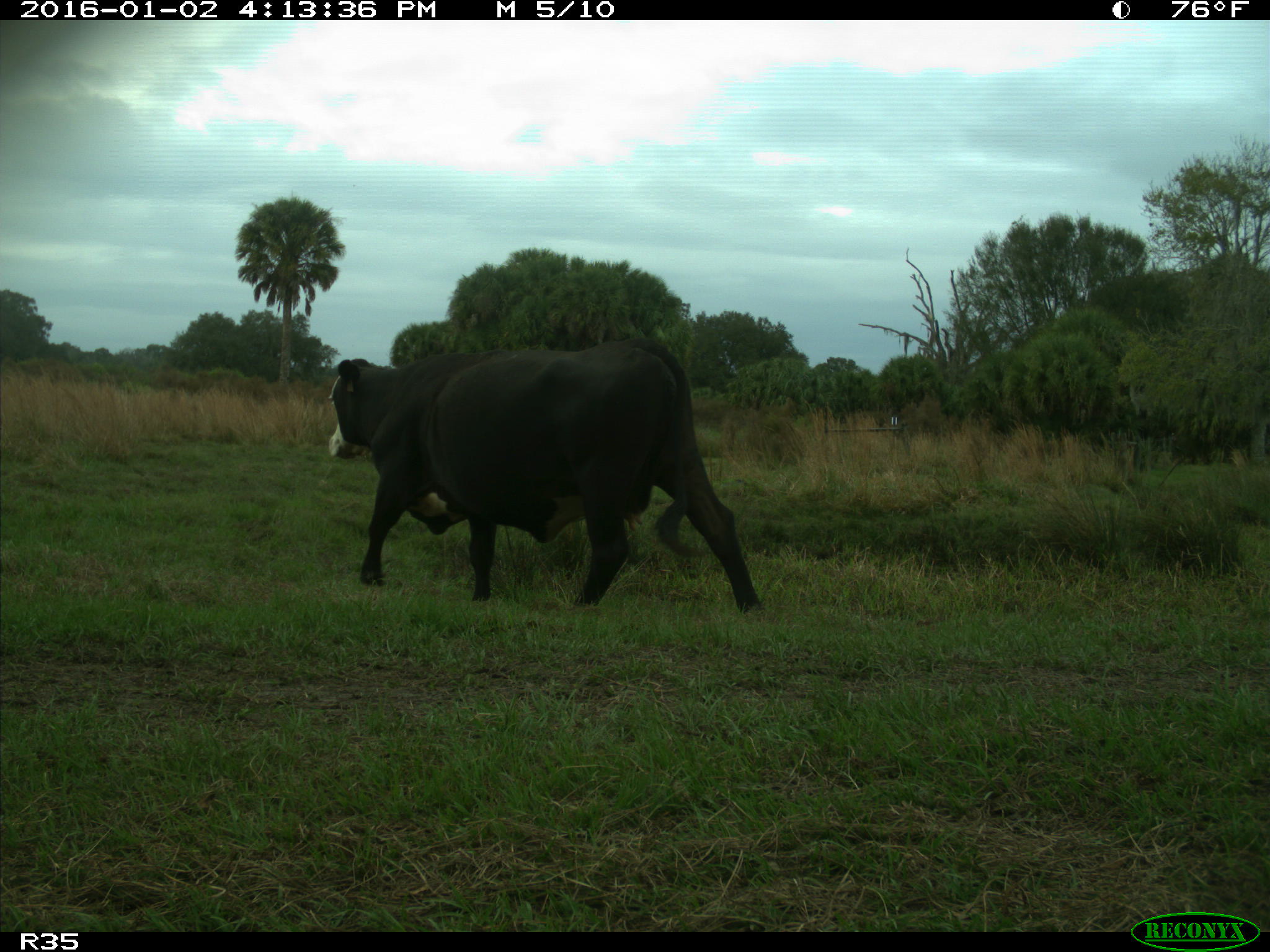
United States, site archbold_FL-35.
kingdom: Animalia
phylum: Chordata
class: Mammalia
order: Artiodactyla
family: Bovidae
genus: Bos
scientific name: Bos taurus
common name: domestic cow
Bos taurus (domestic cow).